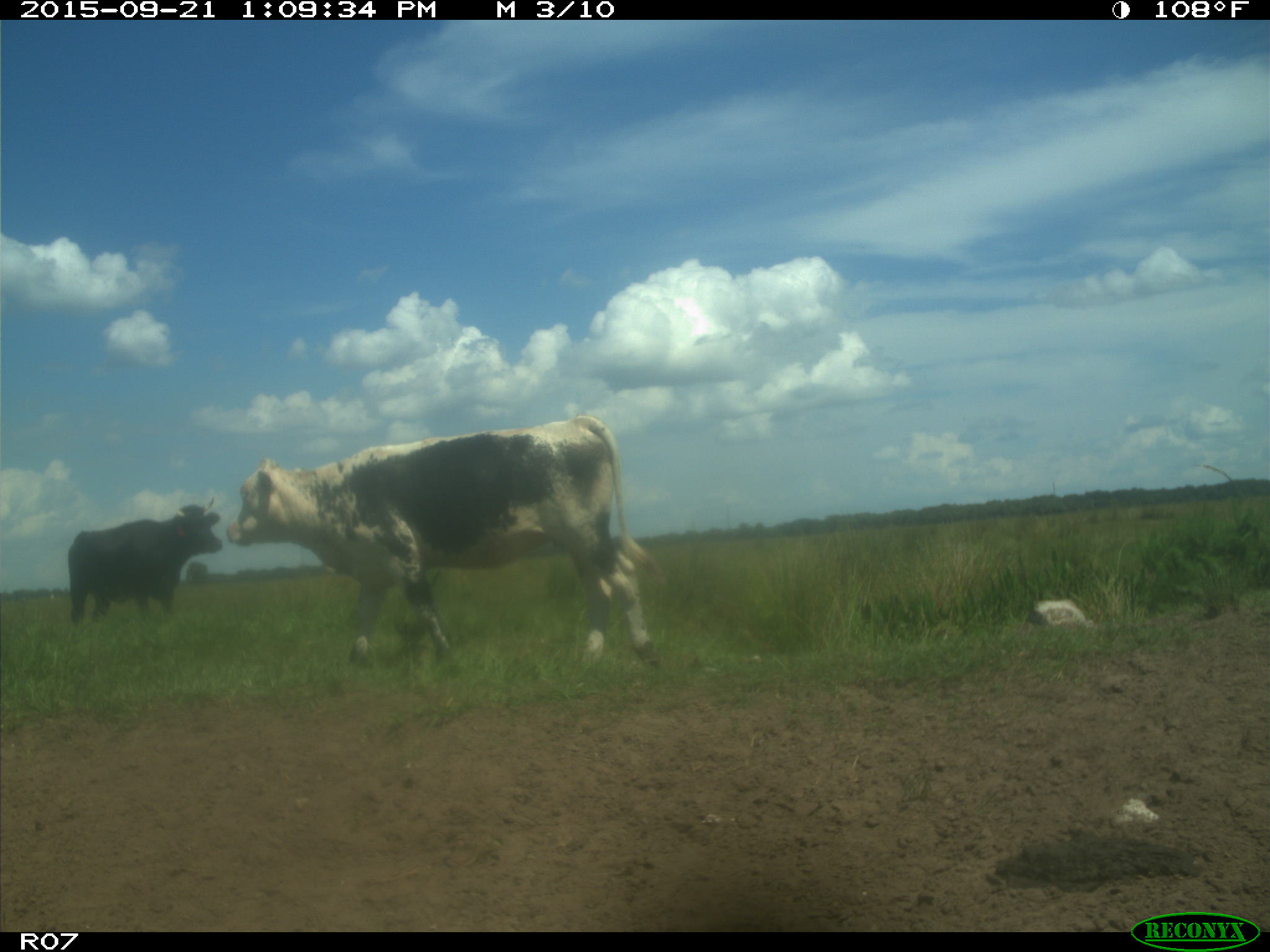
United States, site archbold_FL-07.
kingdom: Animalia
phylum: Chordata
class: Mammalia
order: Artiodactyla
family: Bovidae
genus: Bos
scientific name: Bos taurus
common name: domestic cow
Bos taurus (domestic cow).